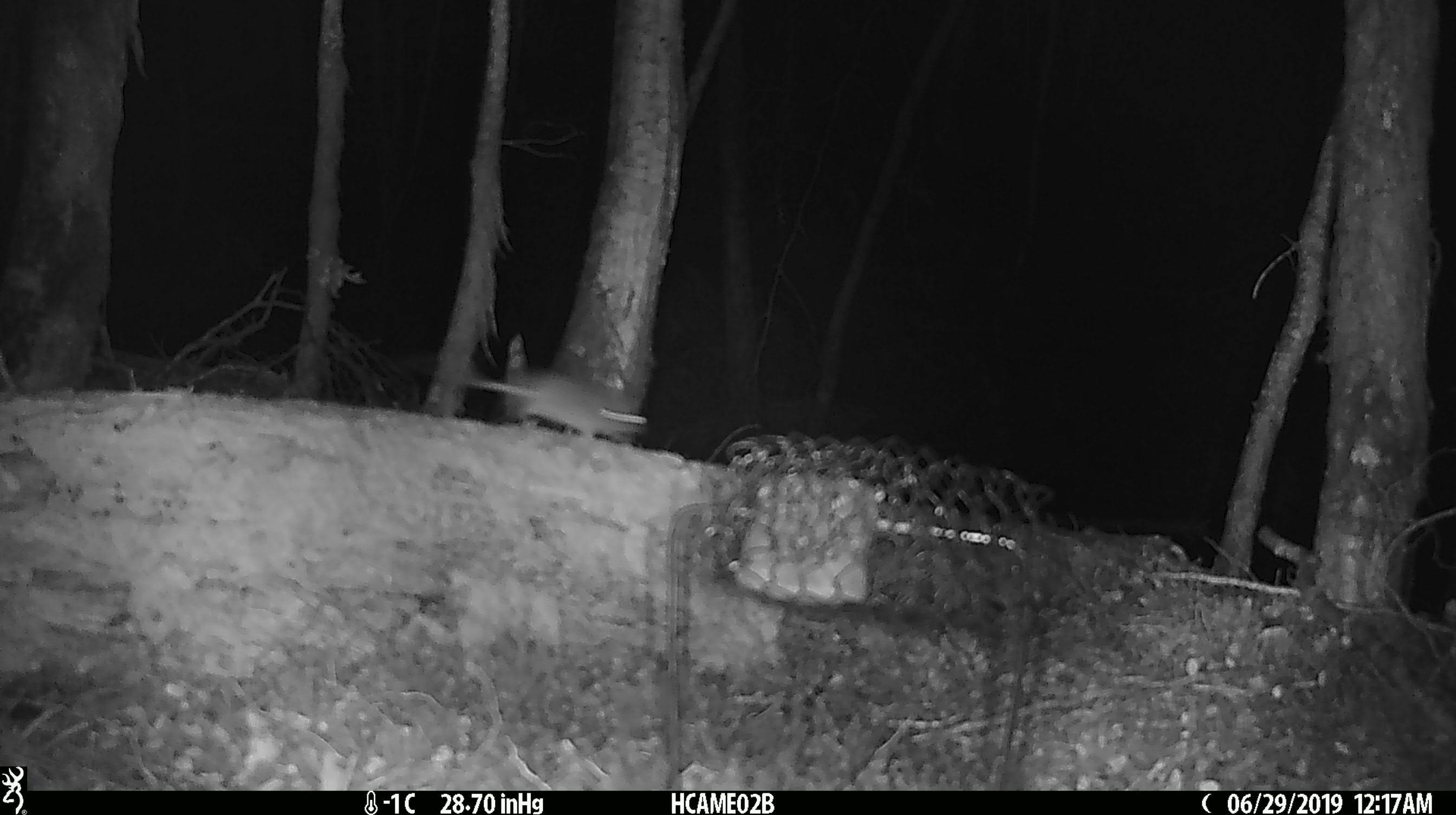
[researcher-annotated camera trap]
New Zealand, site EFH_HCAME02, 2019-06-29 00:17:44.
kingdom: Animalia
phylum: Chordata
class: Mammalia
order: Rodentia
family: Muridae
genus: Mus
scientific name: Mus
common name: mouse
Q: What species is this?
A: Mouse (Mus).